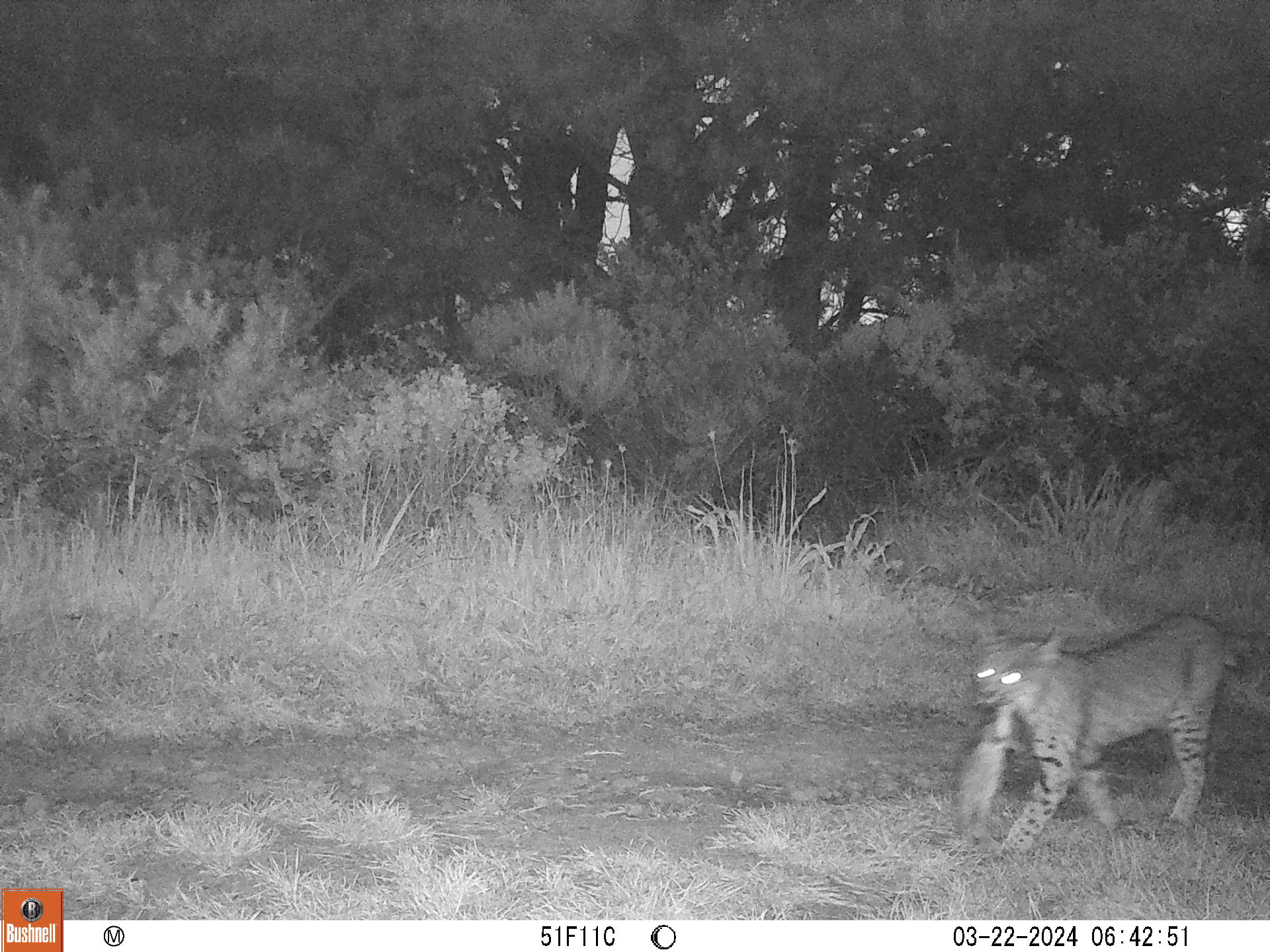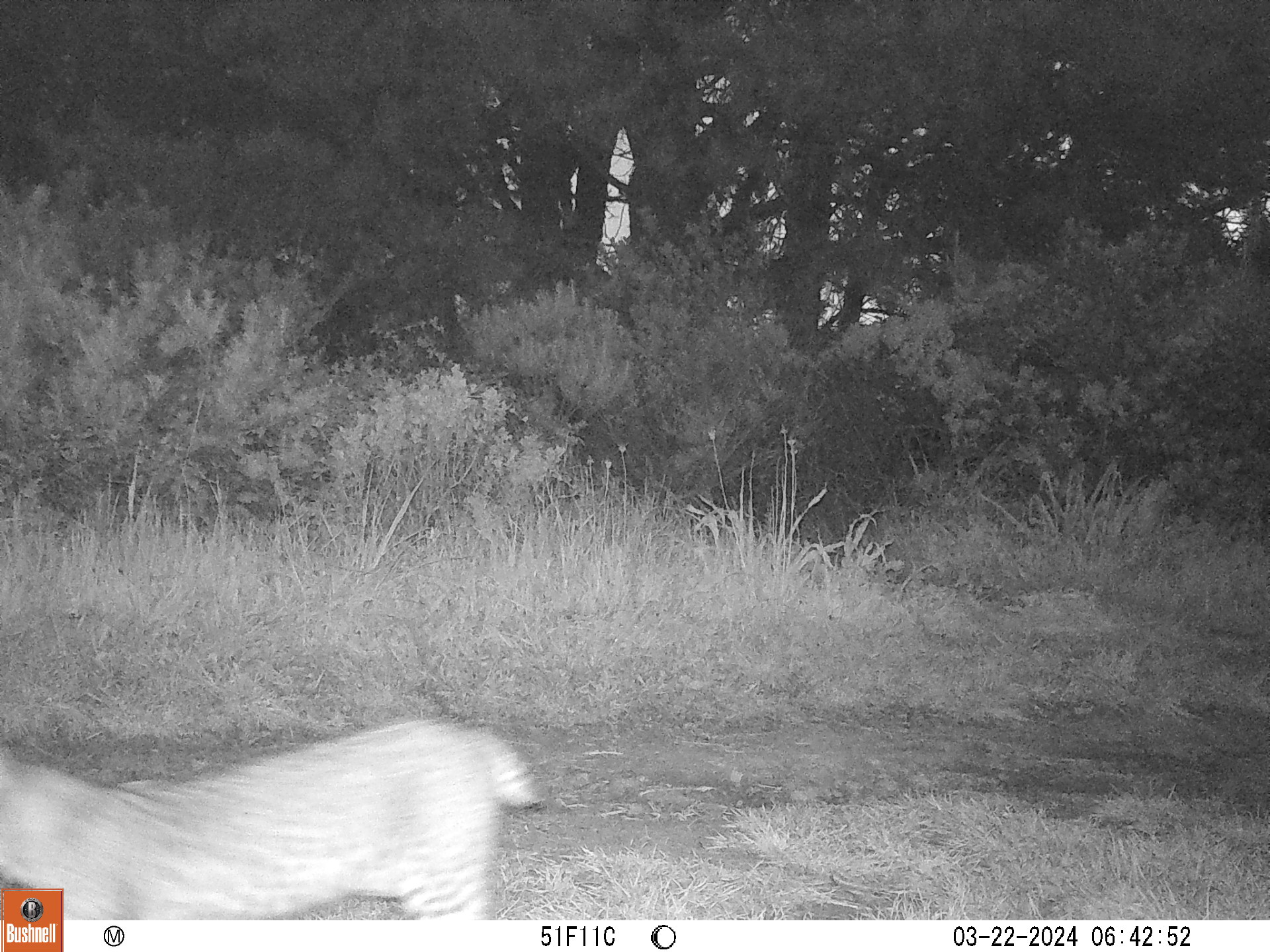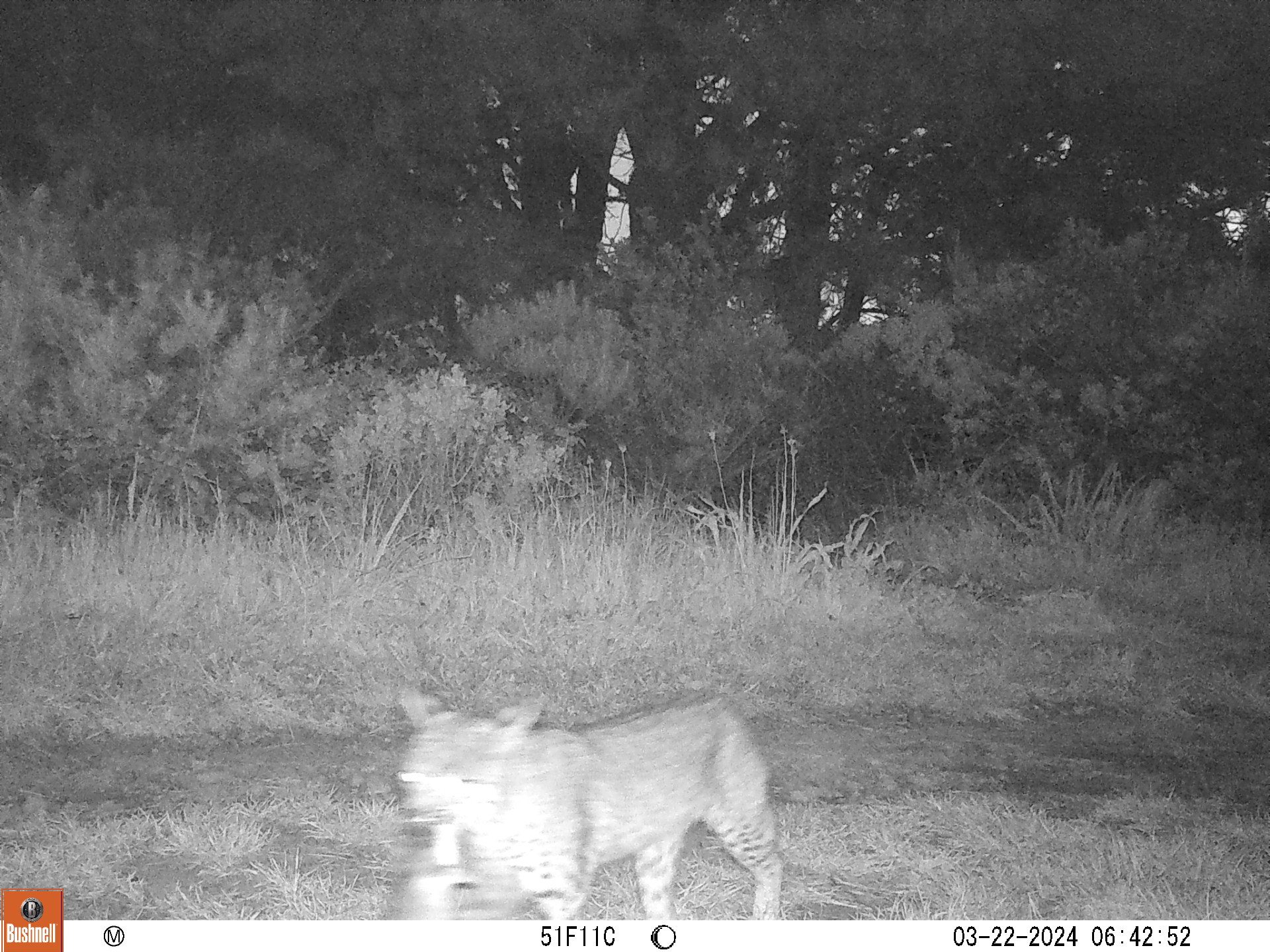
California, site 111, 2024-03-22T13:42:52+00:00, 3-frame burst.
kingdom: Animalia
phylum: Chordata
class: Mammalia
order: Carnivora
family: Felidae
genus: Lynx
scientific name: Lynx rufus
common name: bobcat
Bobcat (Lynx rufus).